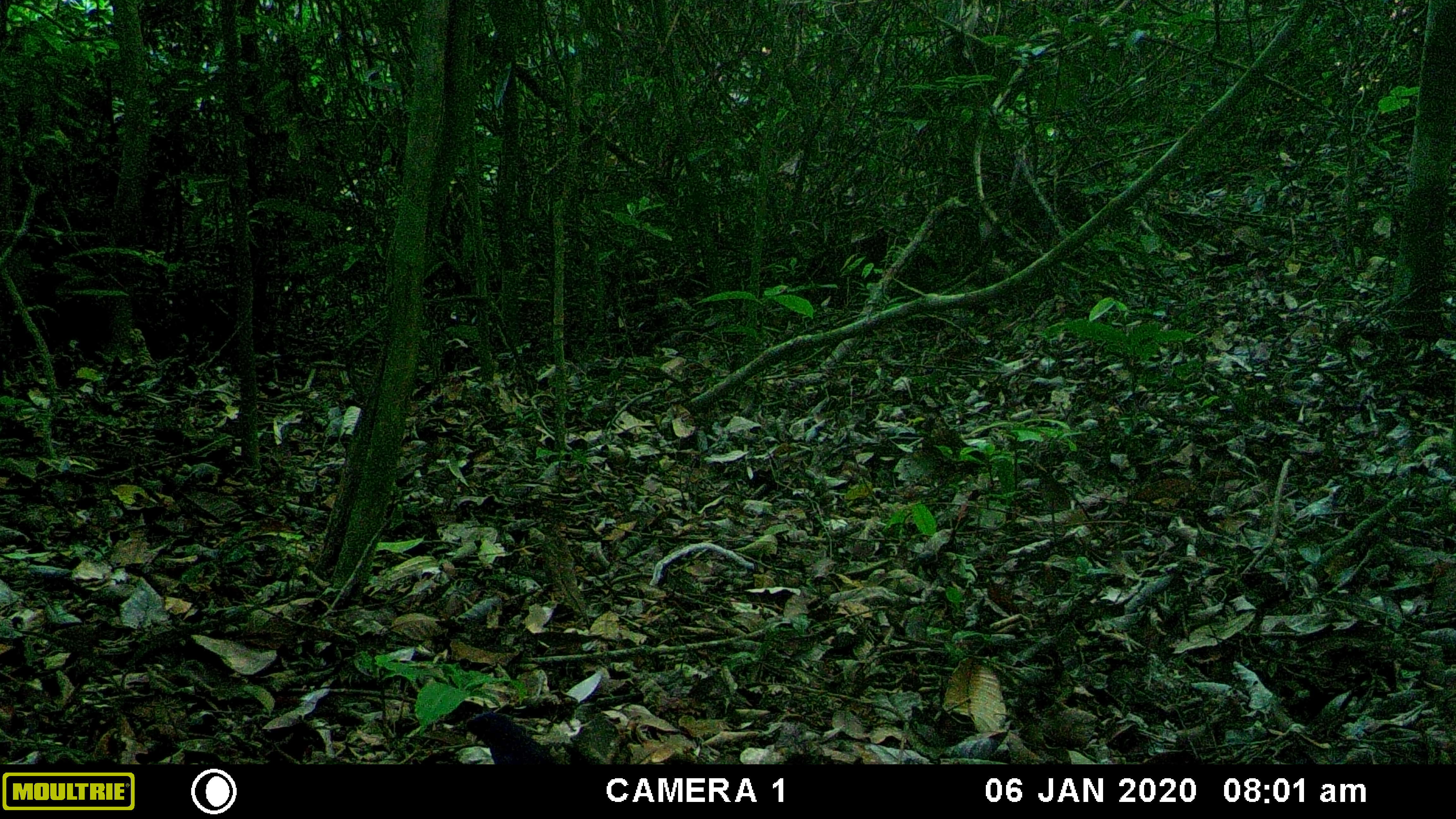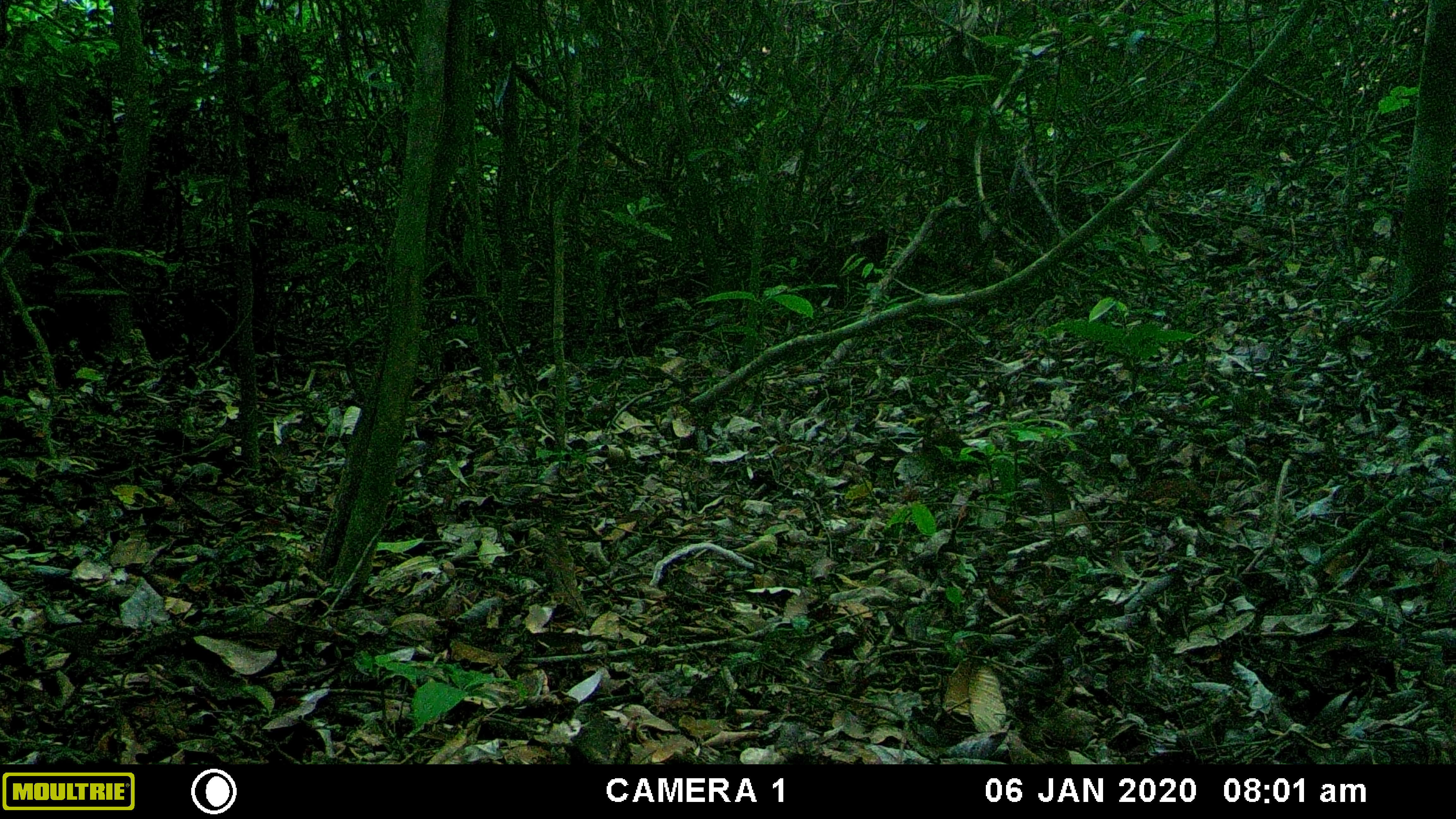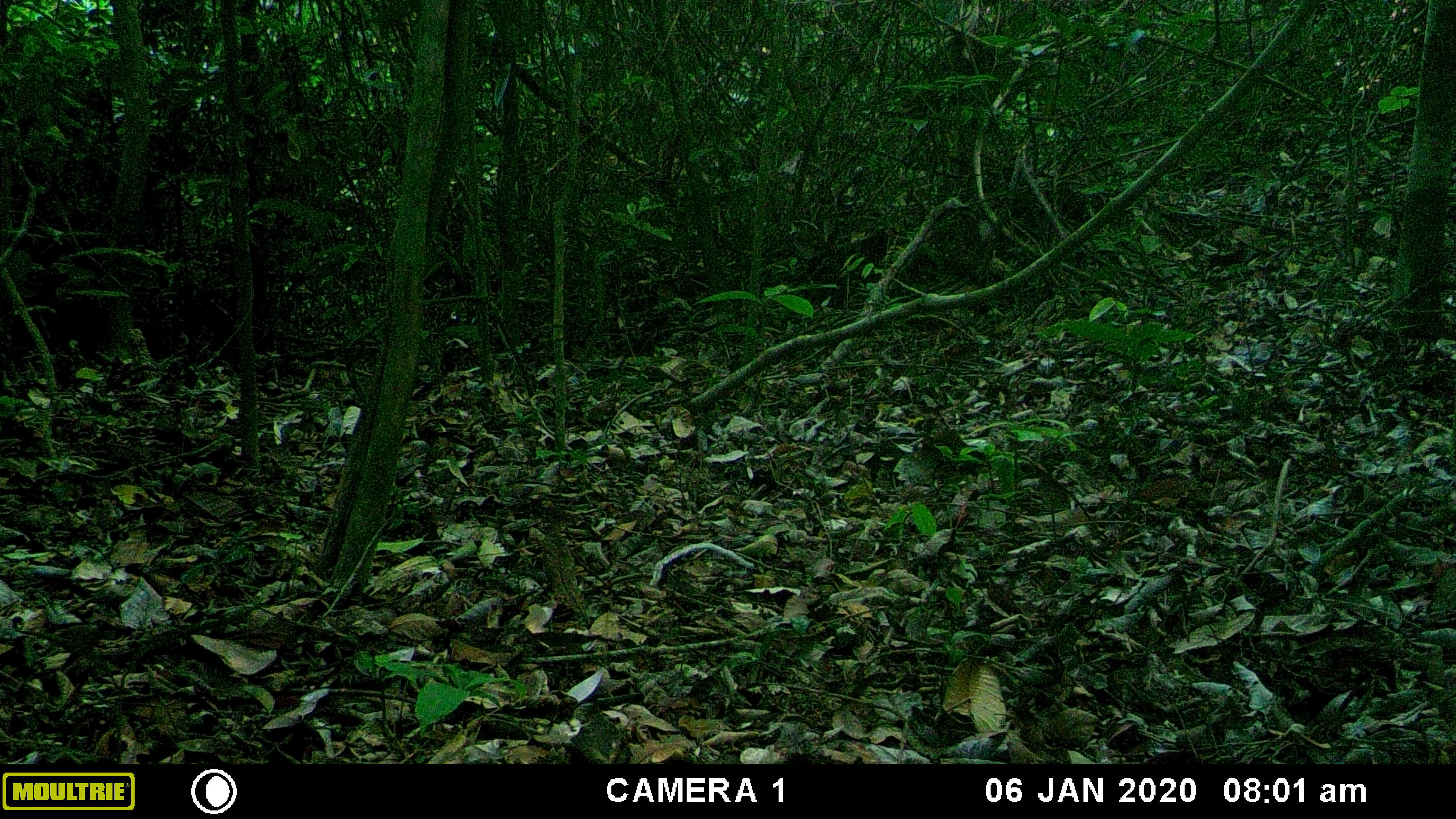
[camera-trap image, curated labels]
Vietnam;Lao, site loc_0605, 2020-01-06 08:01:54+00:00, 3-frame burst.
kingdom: Animalia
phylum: Chordata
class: Aves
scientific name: Aves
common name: bird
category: unidentified bird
Unidentified bird (bird) (Aves). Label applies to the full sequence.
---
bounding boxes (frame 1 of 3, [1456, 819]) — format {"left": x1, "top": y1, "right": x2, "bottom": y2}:
unidentified bird: {"left": 465, "top": 711, "right": 558, "bottom": 764}